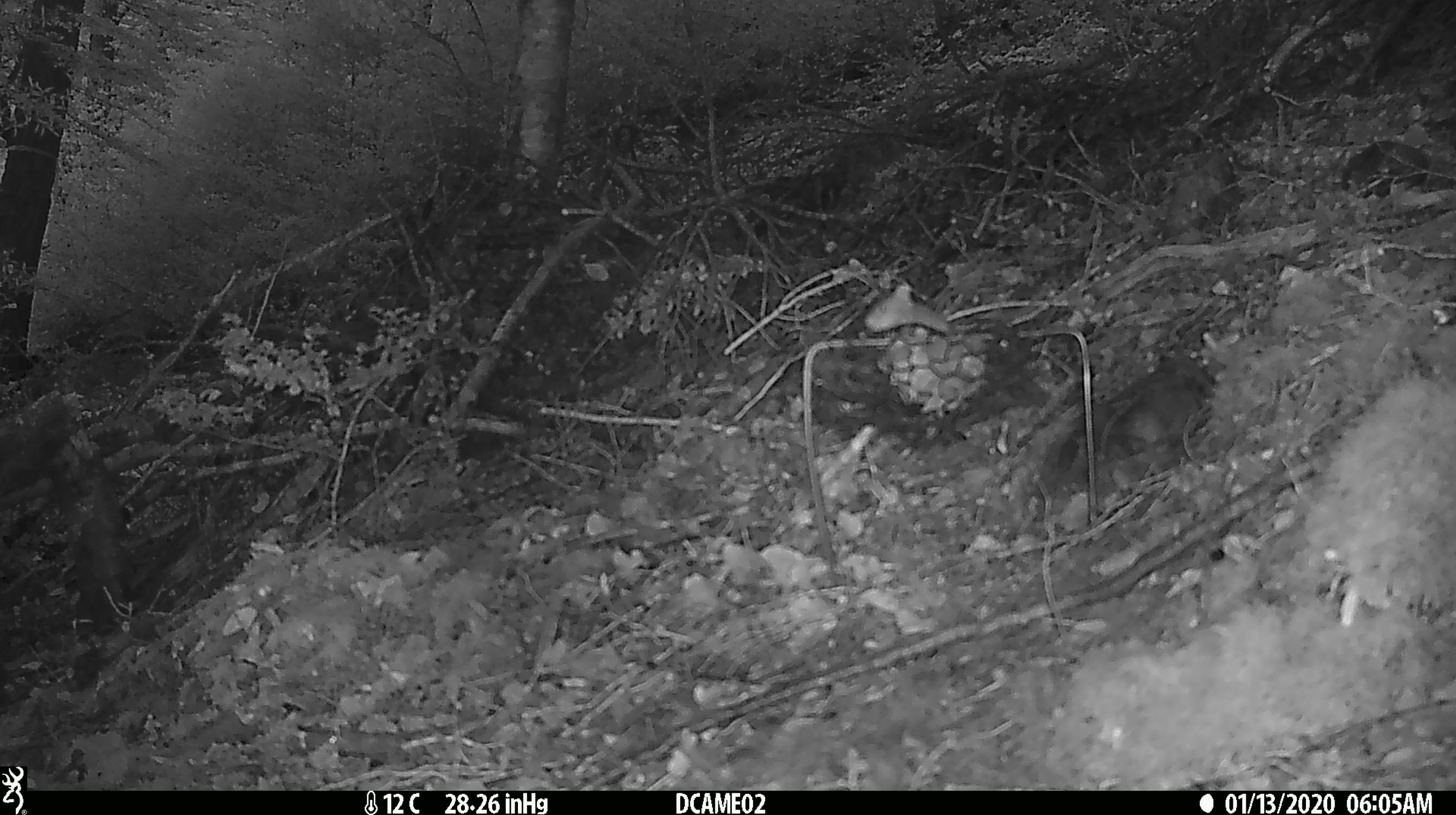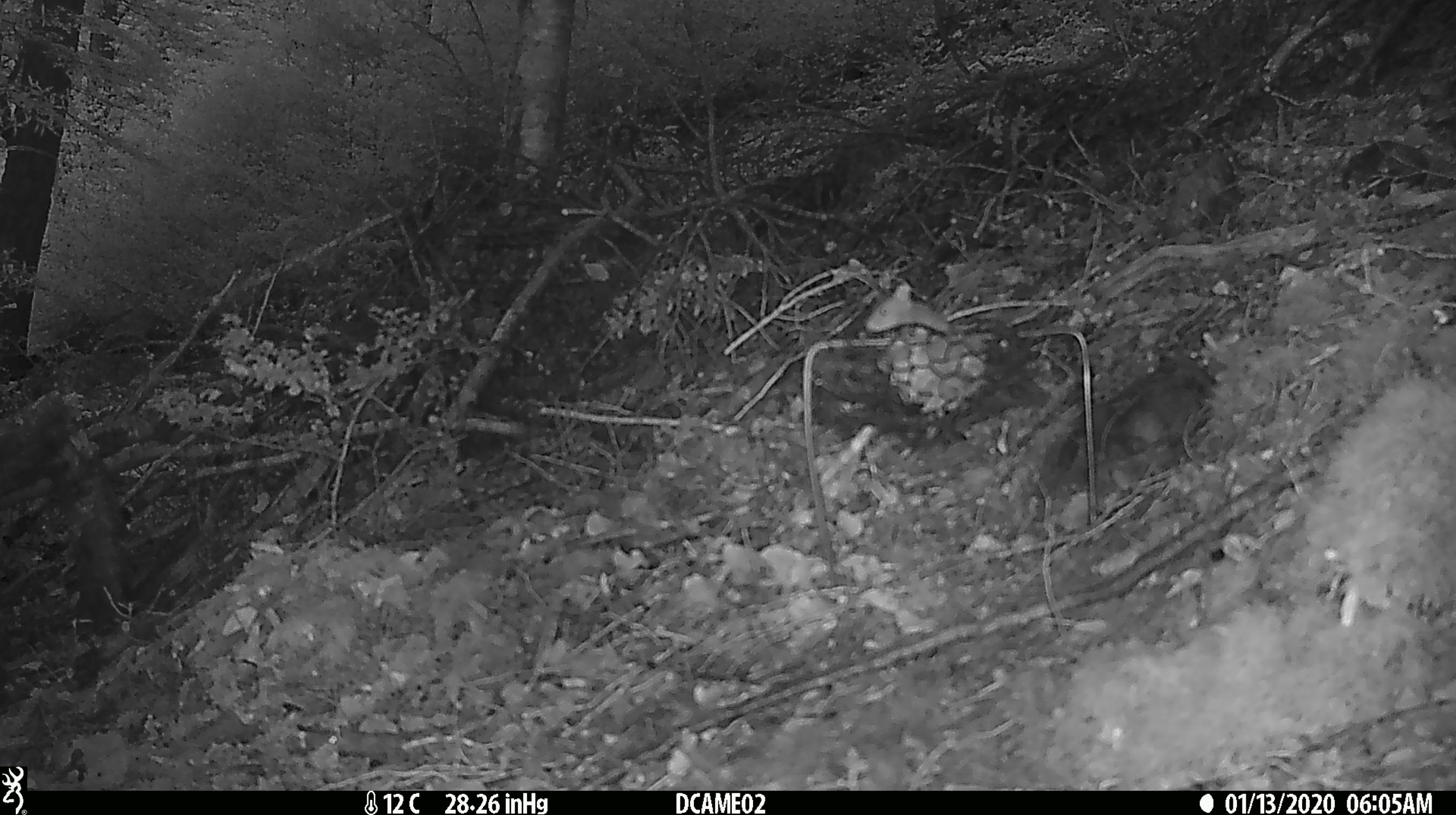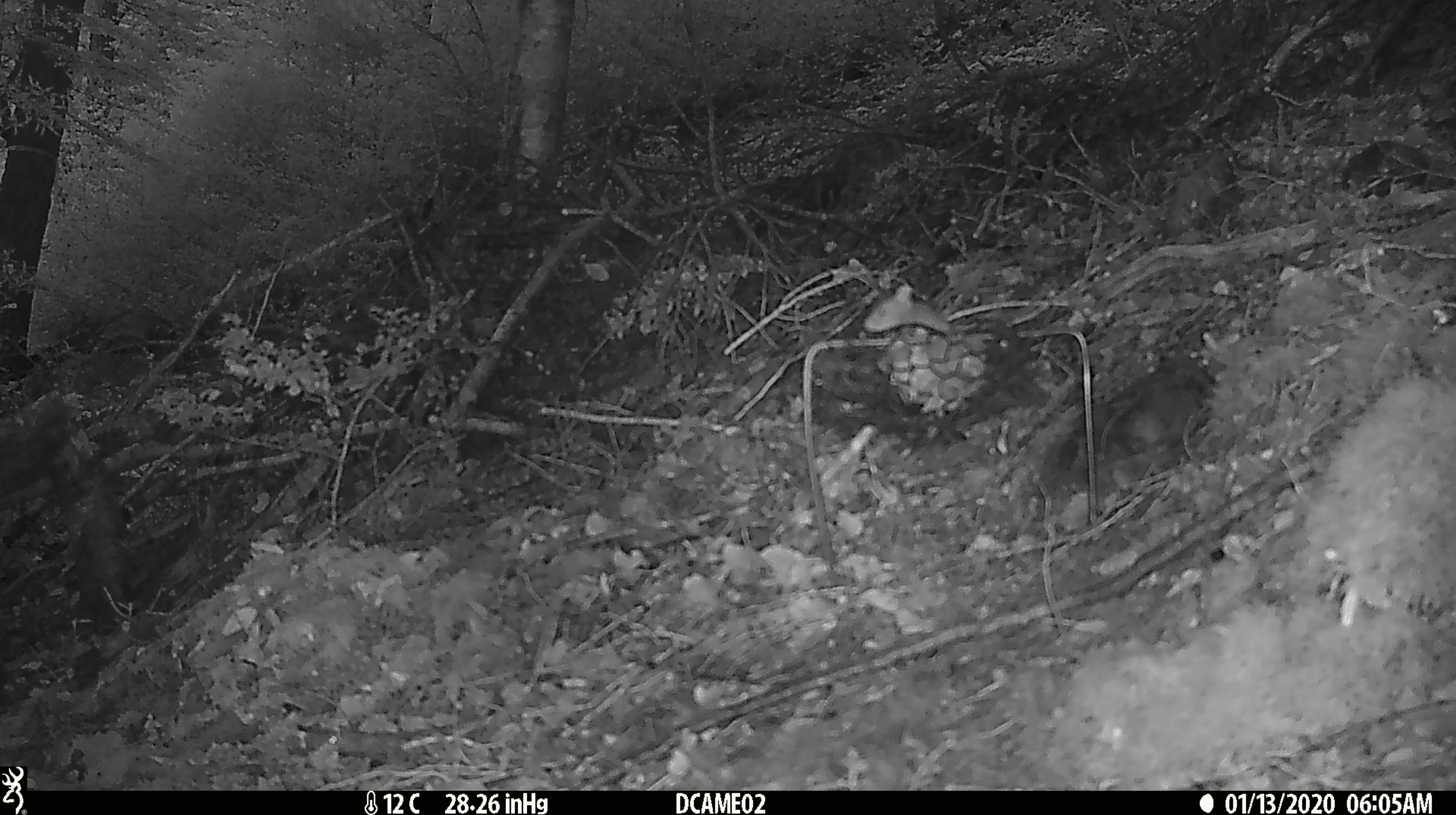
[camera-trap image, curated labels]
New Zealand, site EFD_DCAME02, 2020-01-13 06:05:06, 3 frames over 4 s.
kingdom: Animalia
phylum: Chordata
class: Mammalia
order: Rodentia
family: Muridae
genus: Mus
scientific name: Mus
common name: mouse